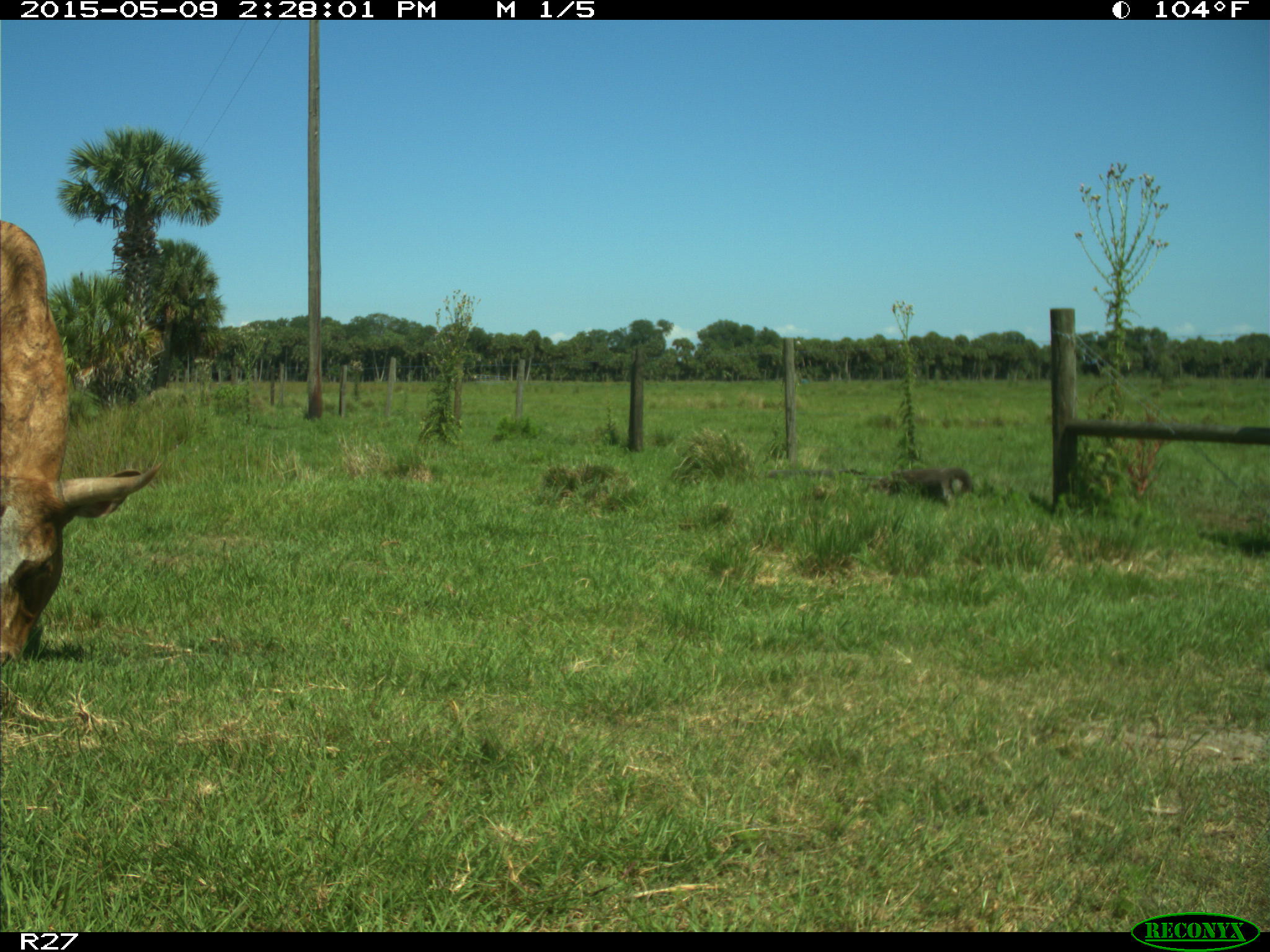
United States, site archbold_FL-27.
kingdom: Animalia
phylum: Chordata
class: Mammalia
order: Artiodactyla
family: Bovidae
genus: Bos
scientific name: Bos taurus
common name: domestic cow